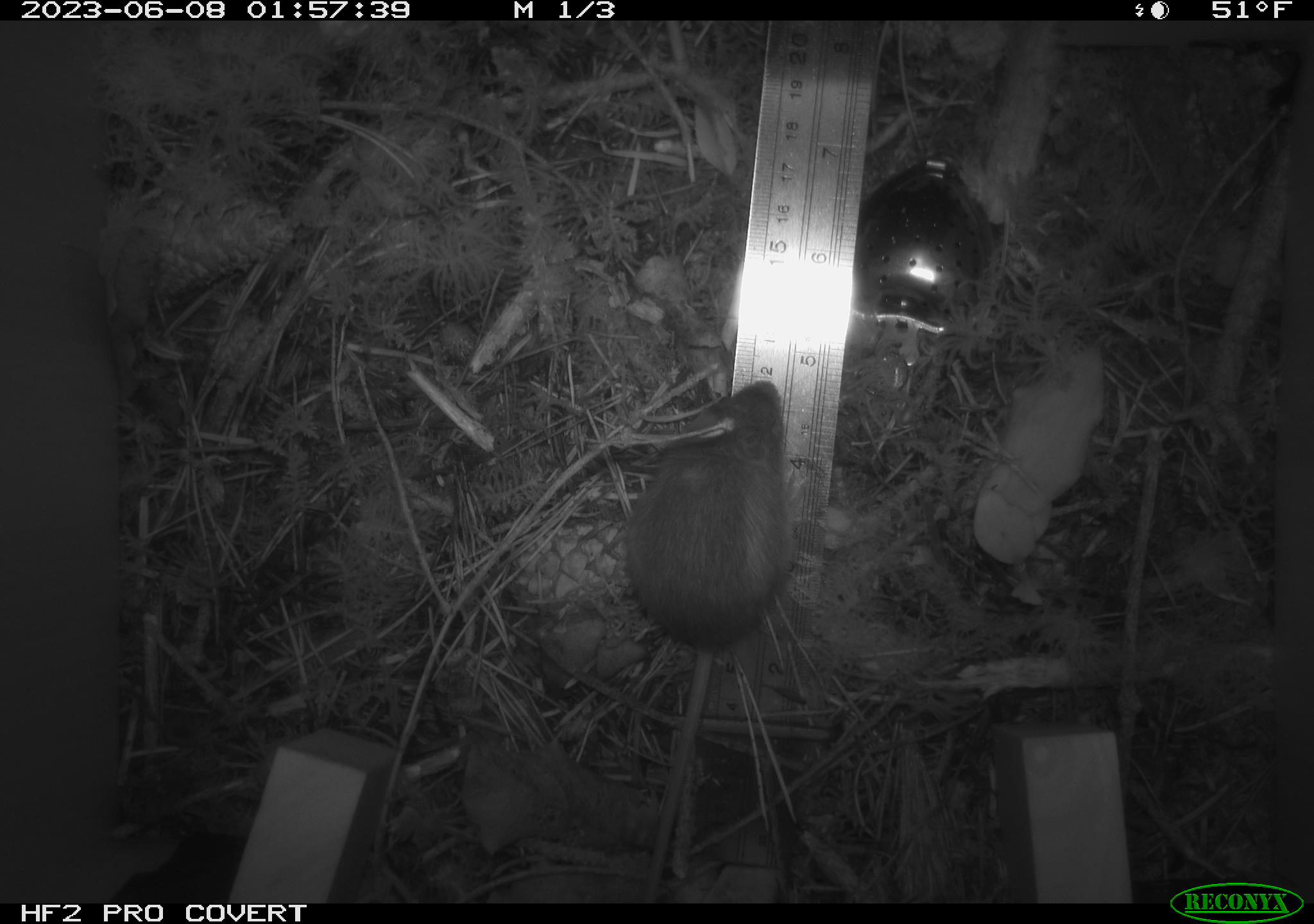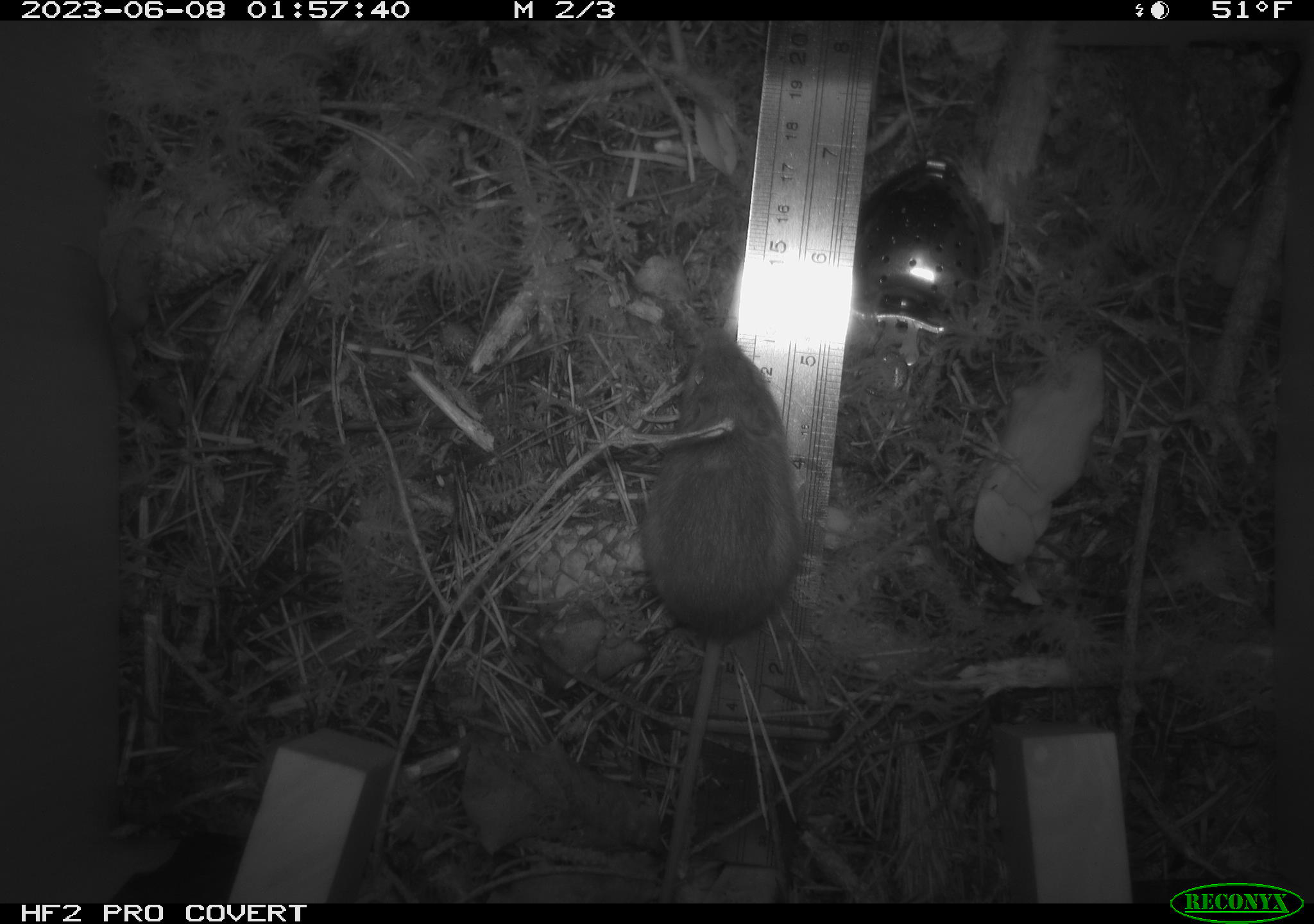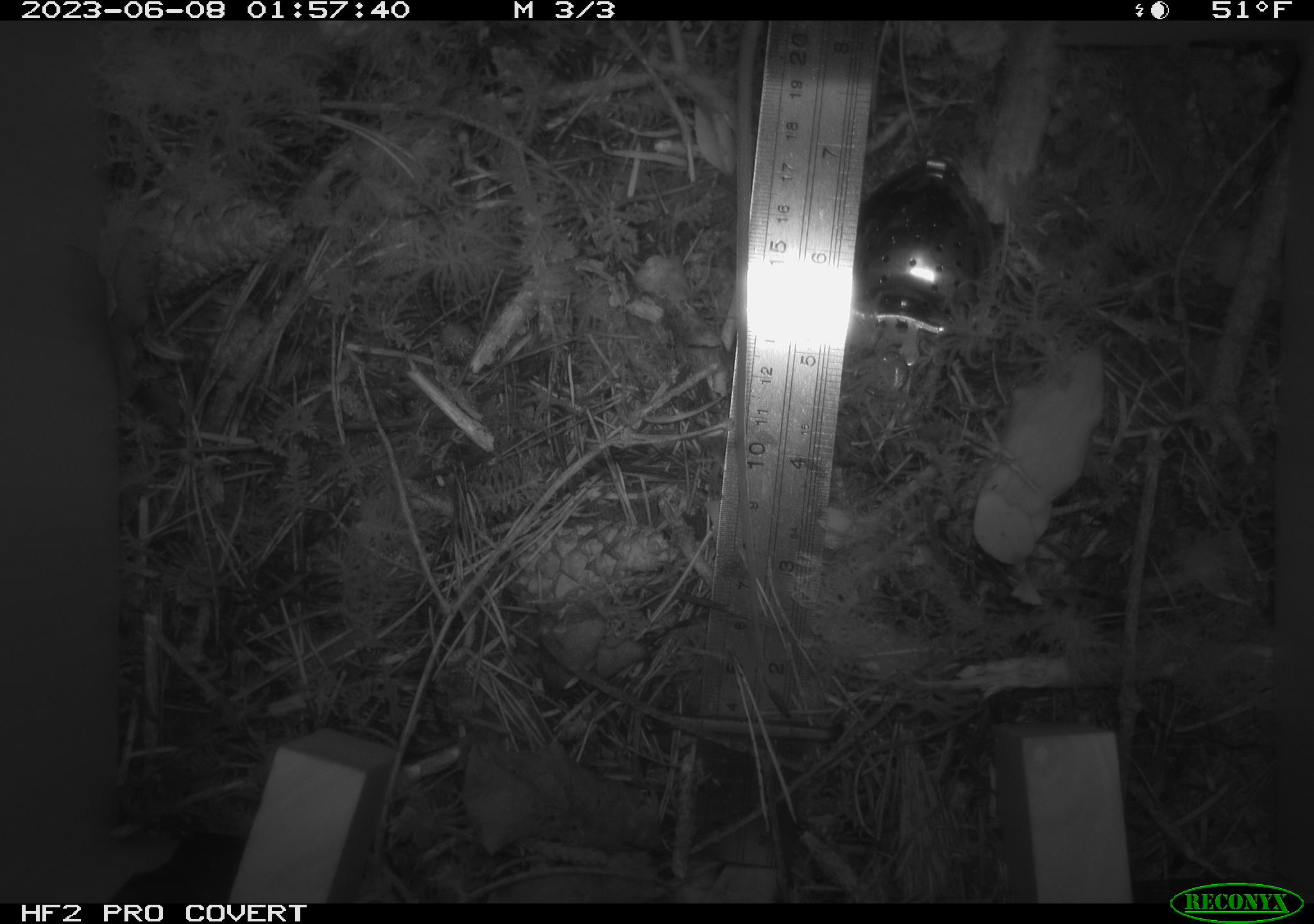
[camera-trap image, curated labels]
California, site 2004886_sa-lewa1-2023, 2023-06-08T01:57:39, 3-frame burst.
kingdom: Animalia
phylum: Chordata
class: Mammalia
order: Rodentia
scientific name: Rodentia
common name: rodent